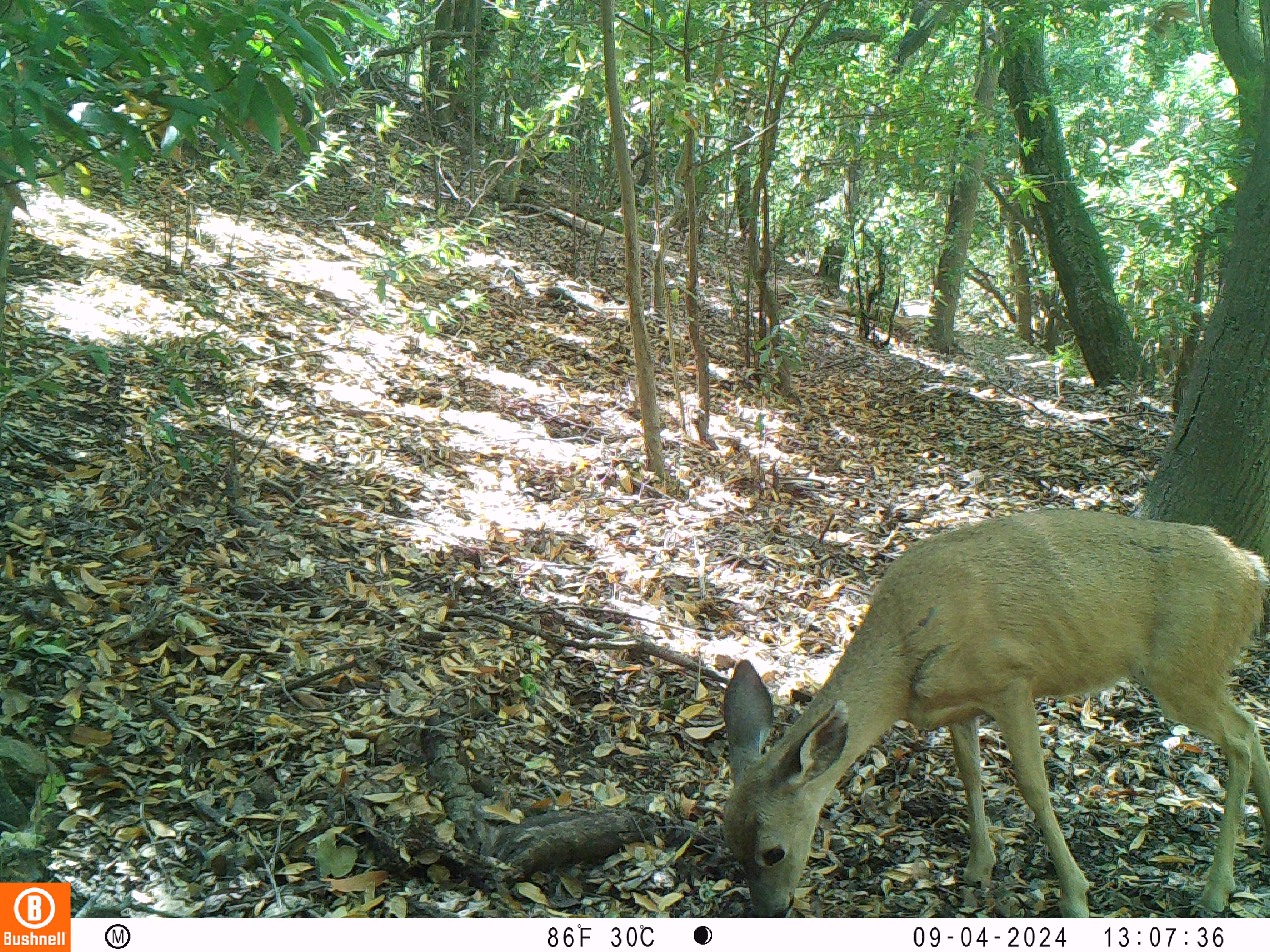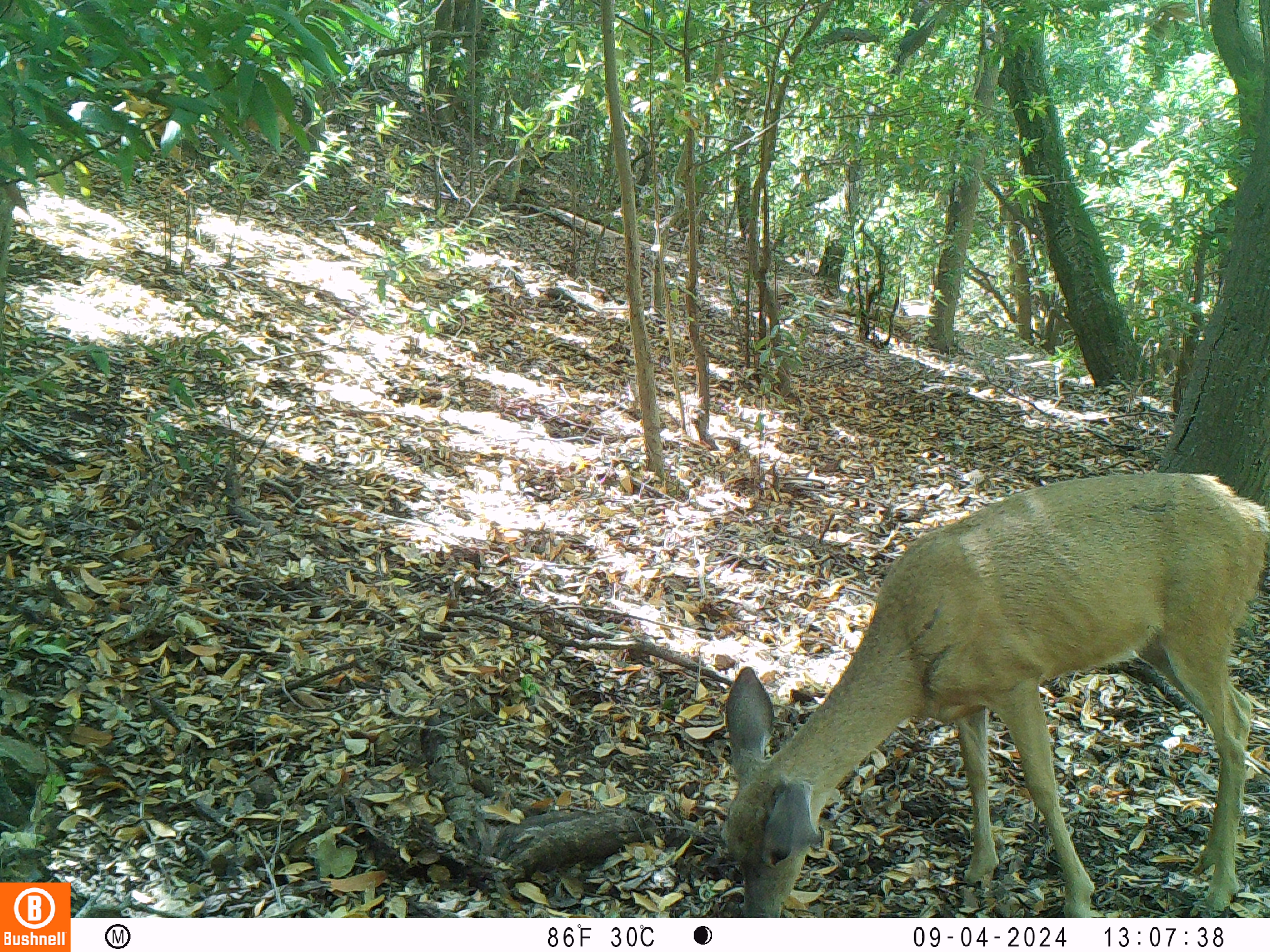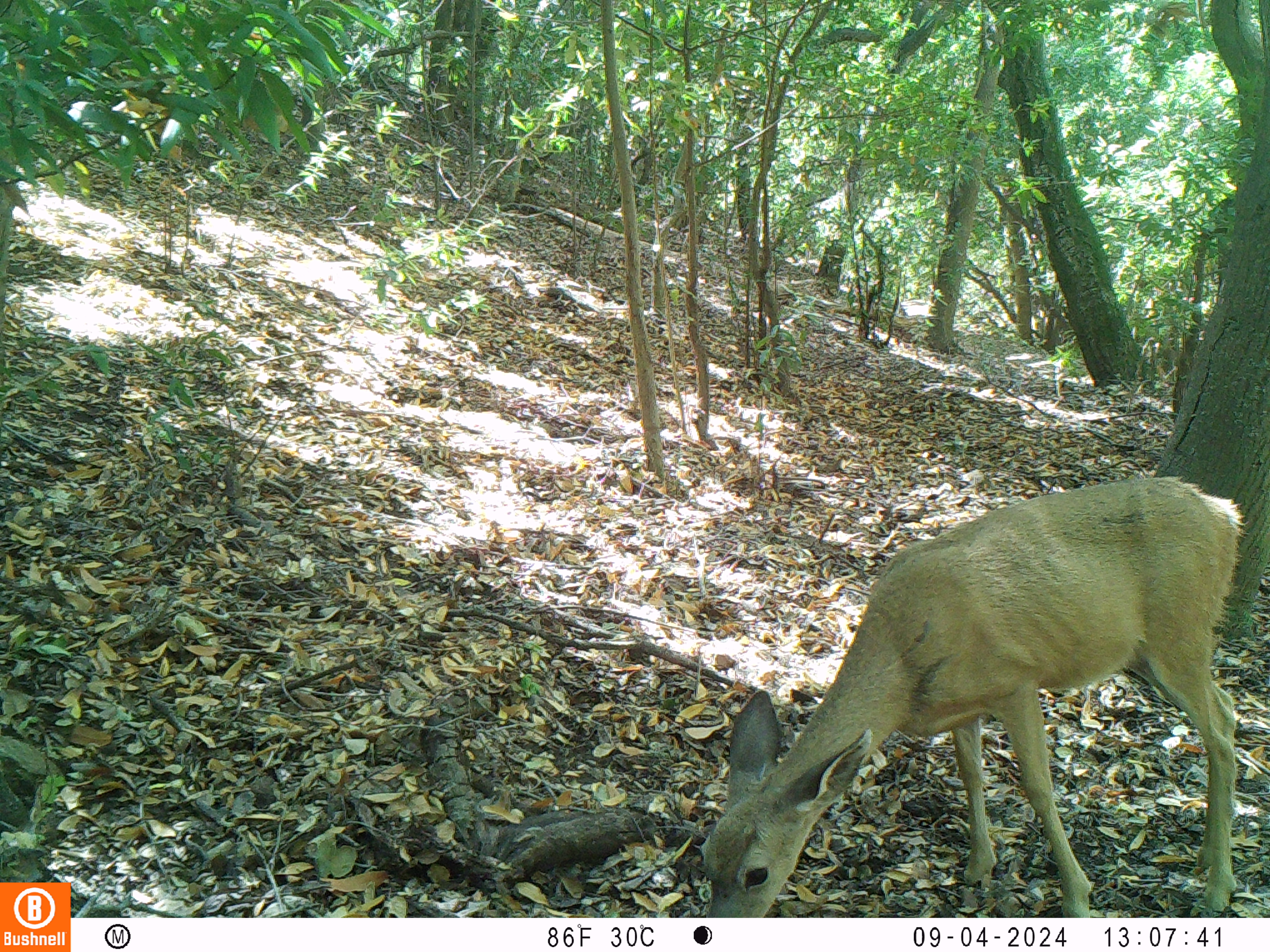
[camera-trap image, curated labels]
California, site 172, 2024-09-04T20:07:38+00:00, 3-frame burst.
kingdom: Animalia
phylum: Chordata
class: Mammalia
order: Artiodactyla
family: Cervidae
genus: Odocoileus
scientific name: Odocoileus hemionus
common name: mule deer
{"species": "mule deer (Odocoileus hemionus)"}